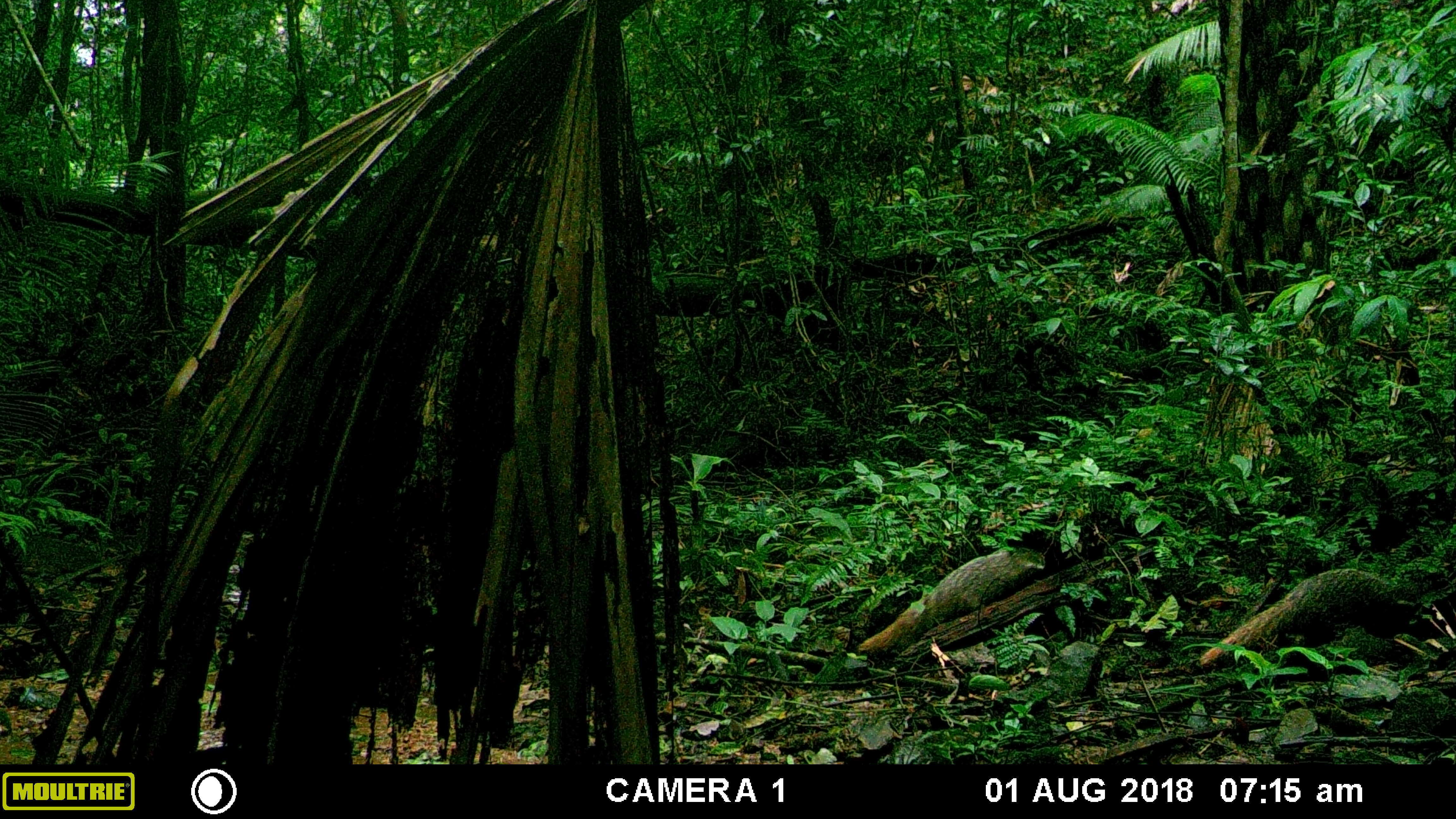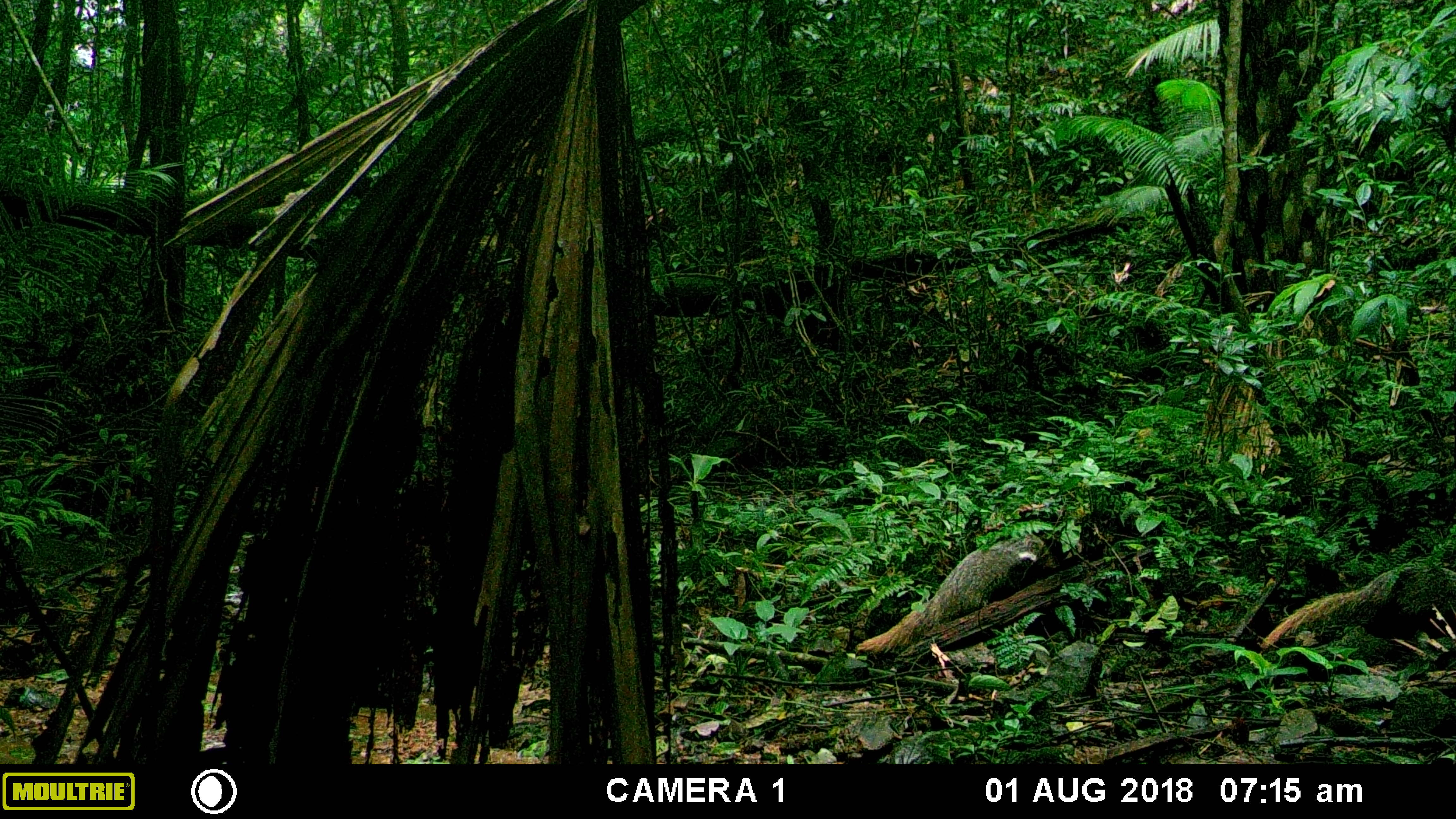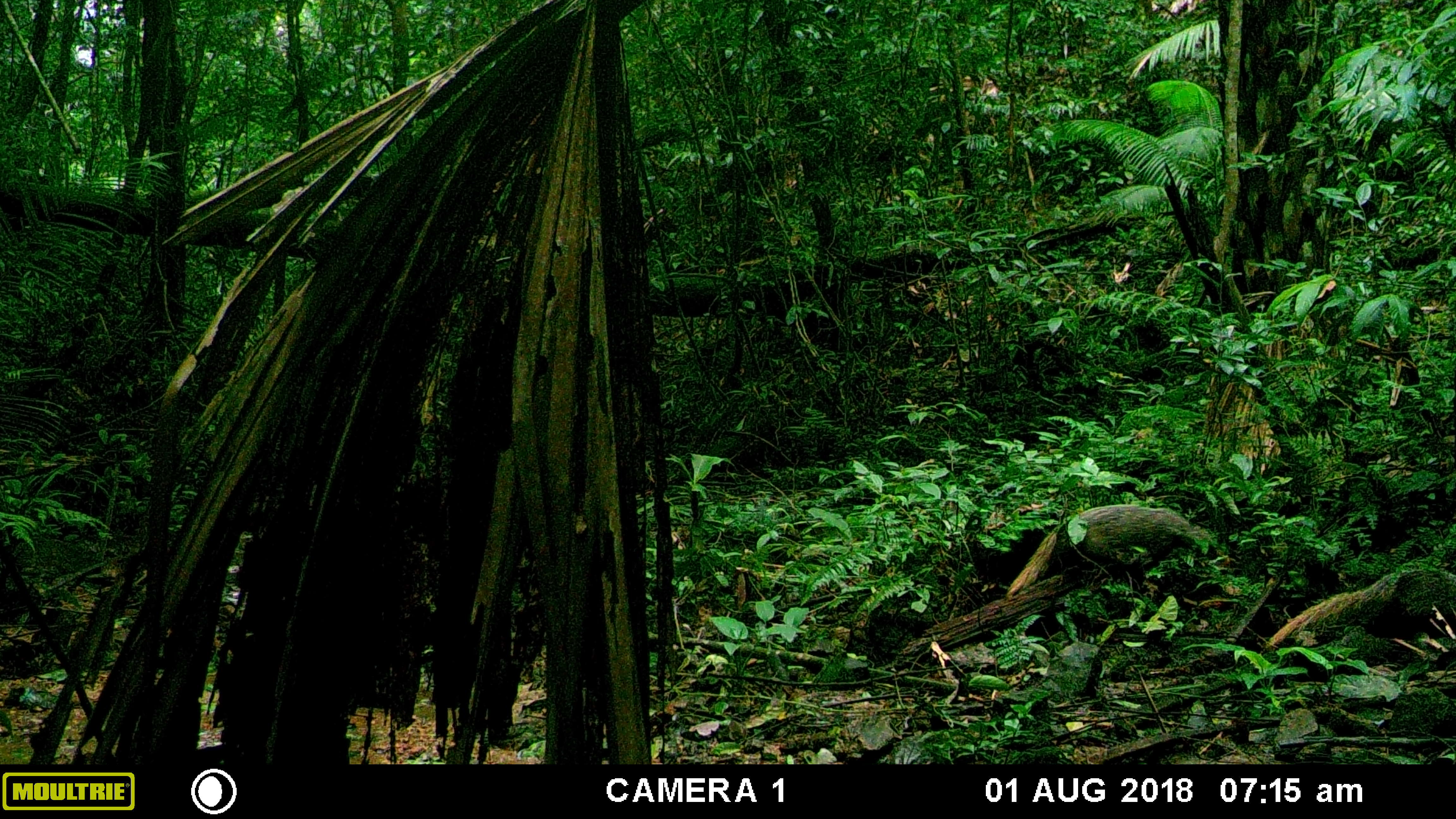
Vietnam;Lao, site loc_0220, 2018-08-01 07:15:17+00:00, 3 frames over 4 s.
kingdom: Animalia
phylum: Chordata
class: Mammalia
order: Carnivora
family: Herpestidae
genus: Urva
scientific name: Urva urva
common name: crab-eating mongoose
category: crab eating mongoose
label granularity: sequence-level